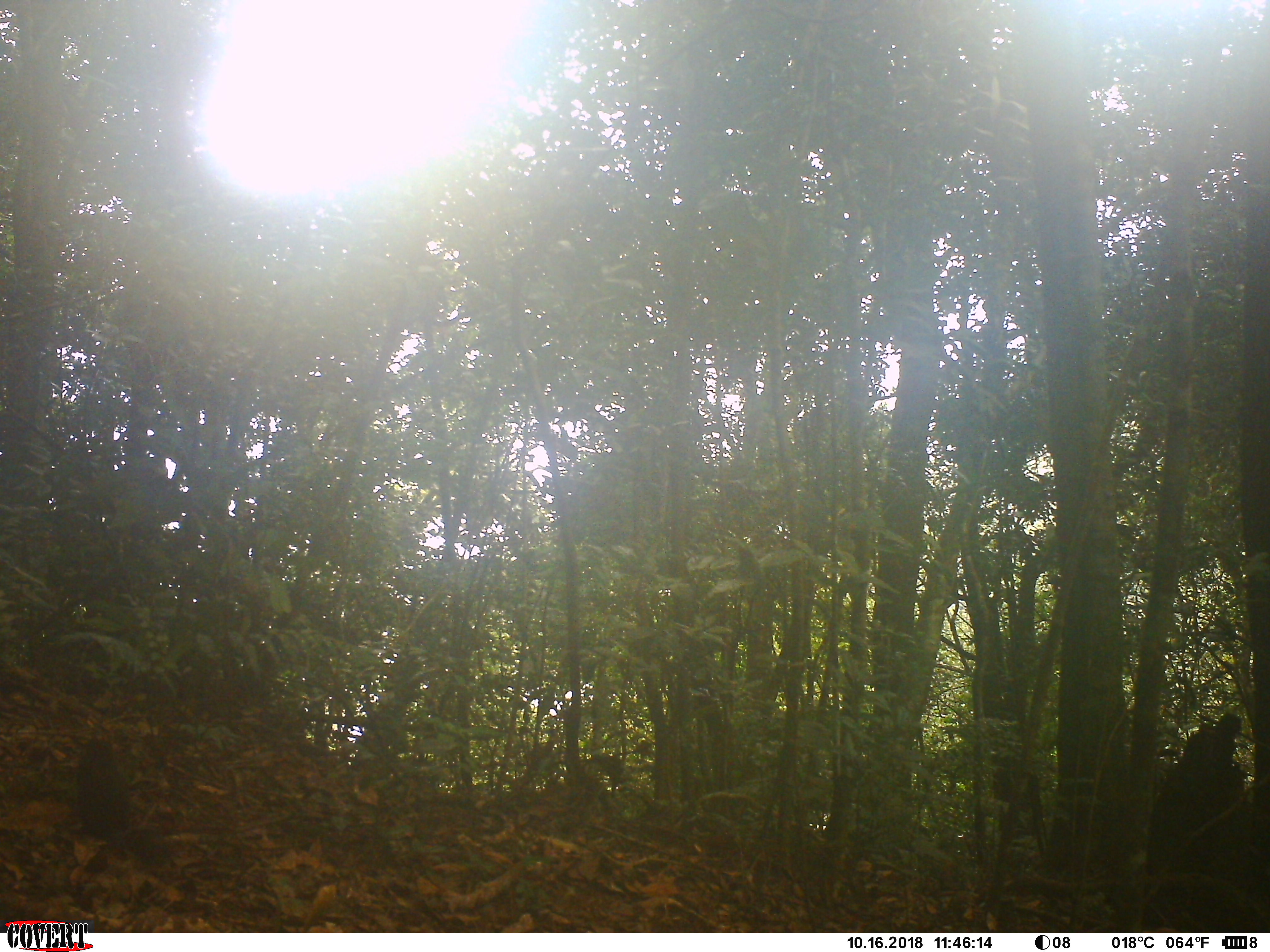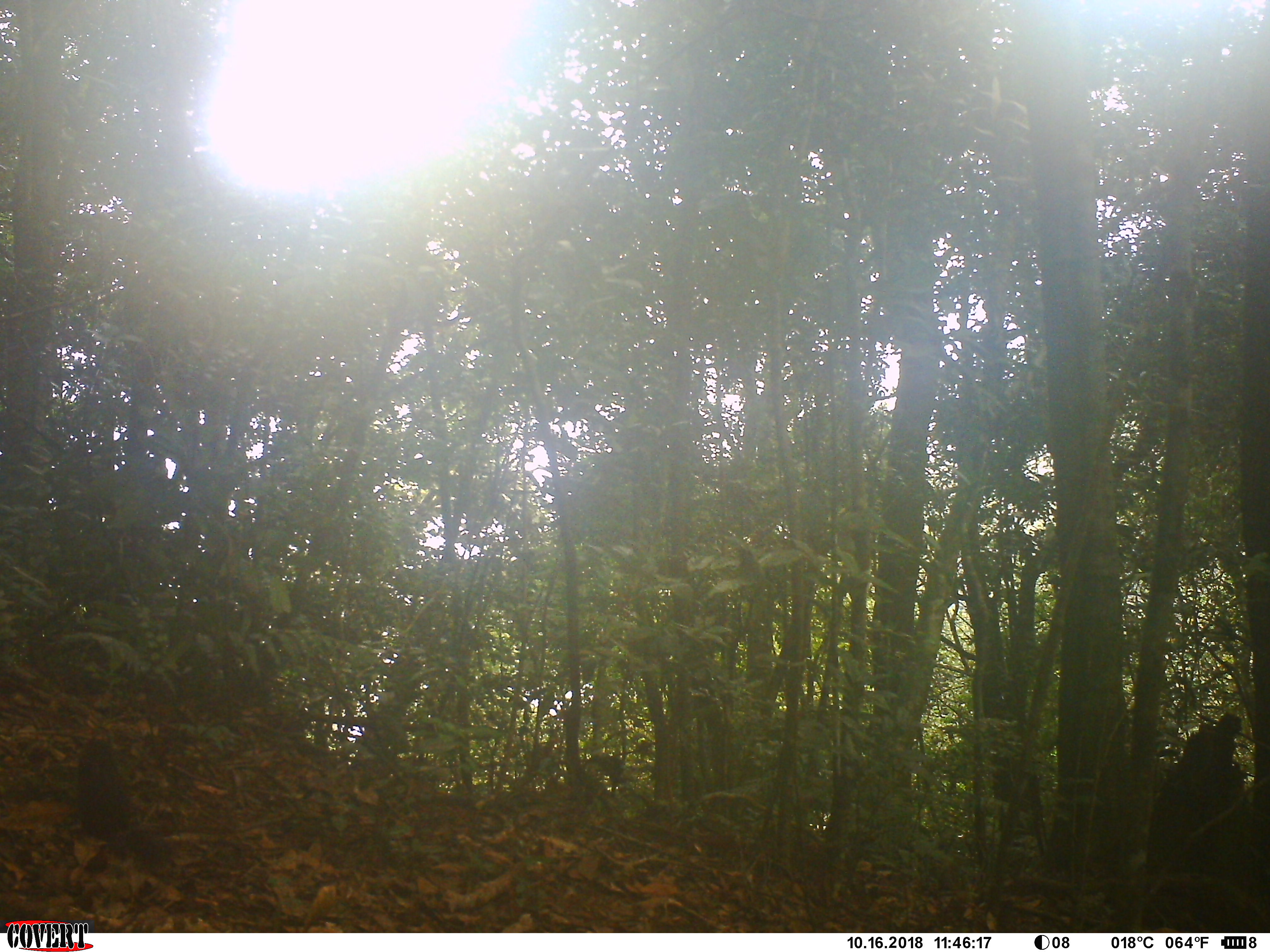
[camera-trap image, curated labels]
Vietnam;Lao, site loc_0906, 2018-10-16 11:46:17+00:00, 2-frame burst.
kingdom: Animalia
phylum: Chordata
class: Mammalia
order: Rodentia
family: Sciuridae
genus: Dremomys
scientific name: Dremomys rufigenis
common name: red-cheeked squirrel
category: red cheeked squirrel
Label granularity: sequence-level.